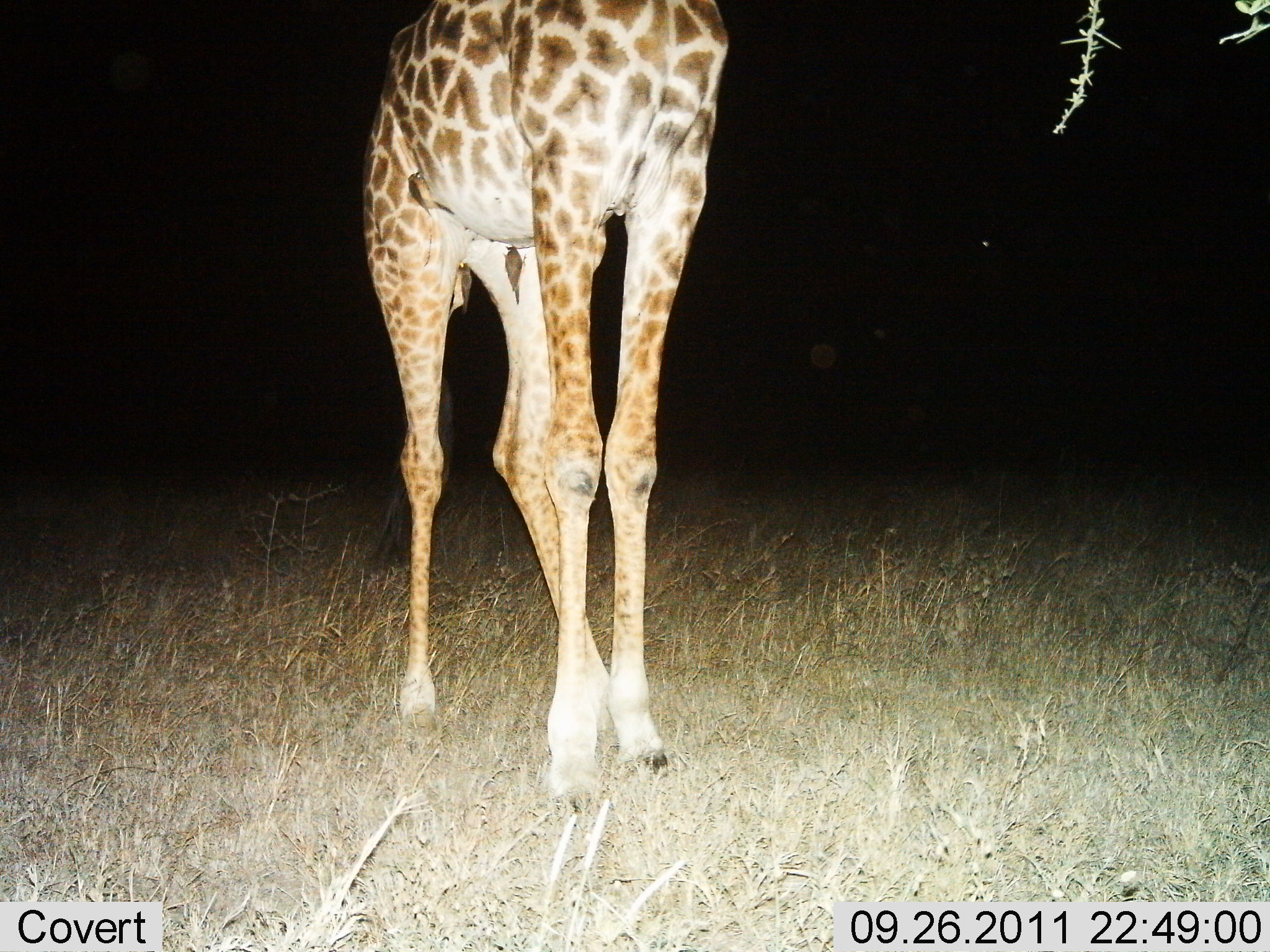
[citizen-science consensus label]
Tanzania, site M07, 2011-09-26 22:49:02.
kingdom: Animalia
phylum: Chordata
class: Mammalia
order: Artiodactyla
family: Giraffidae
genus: Giraffa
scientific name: Giraffa camelopardalis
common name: giraffe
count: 1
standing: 94%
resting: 0%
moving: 6%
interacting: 0%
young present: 0%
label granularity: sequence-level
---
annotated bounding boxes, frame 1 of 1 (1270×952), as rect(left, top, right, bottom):
animal: rect(357, 0, 737, 796)